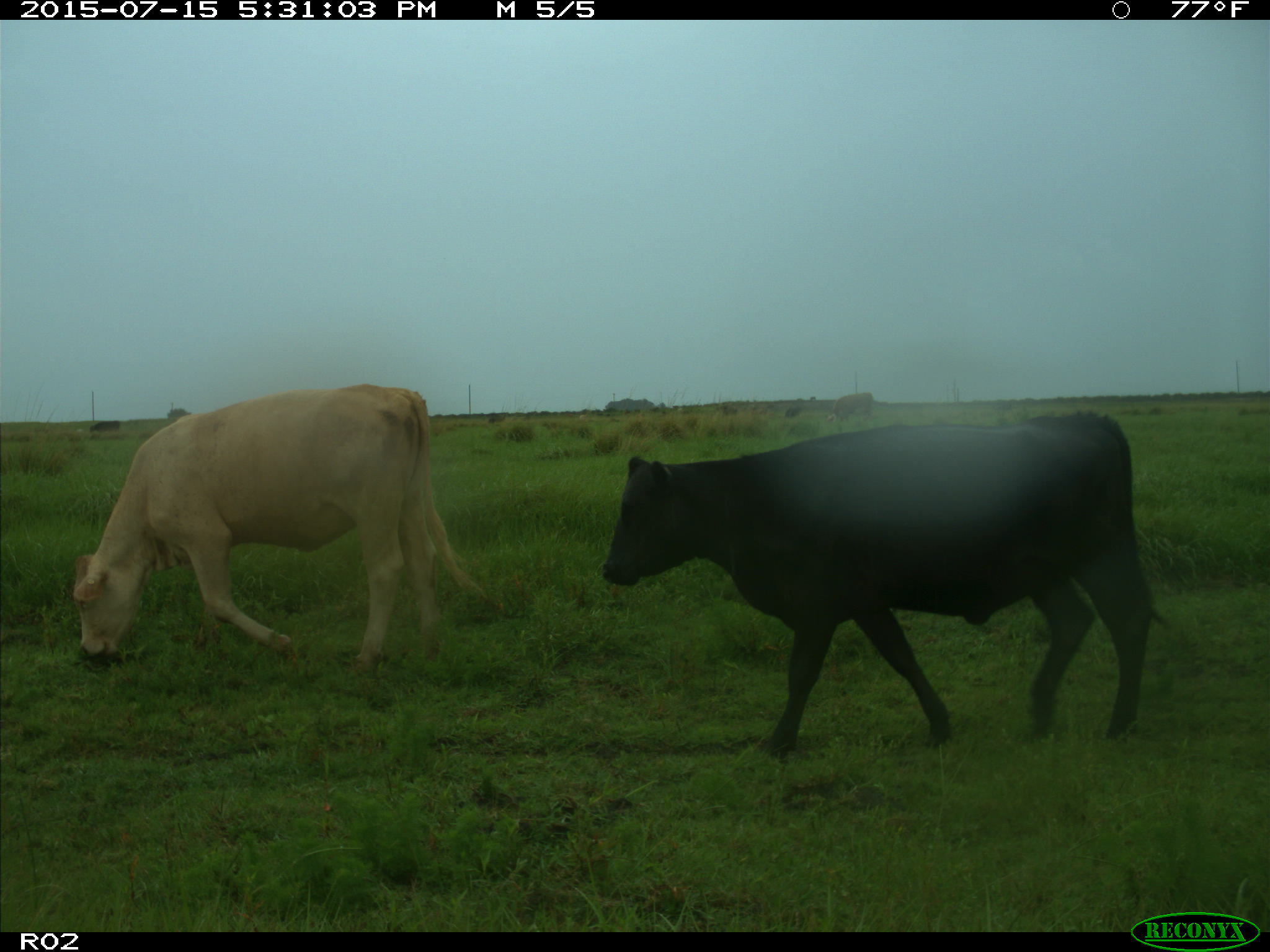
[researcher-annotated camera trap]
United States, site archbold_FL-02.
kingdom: Animalia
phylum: Chordata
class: Mammalia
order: Artiodactyla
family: Bovidae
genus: Bos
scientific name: Bos taurus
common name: domestic cow